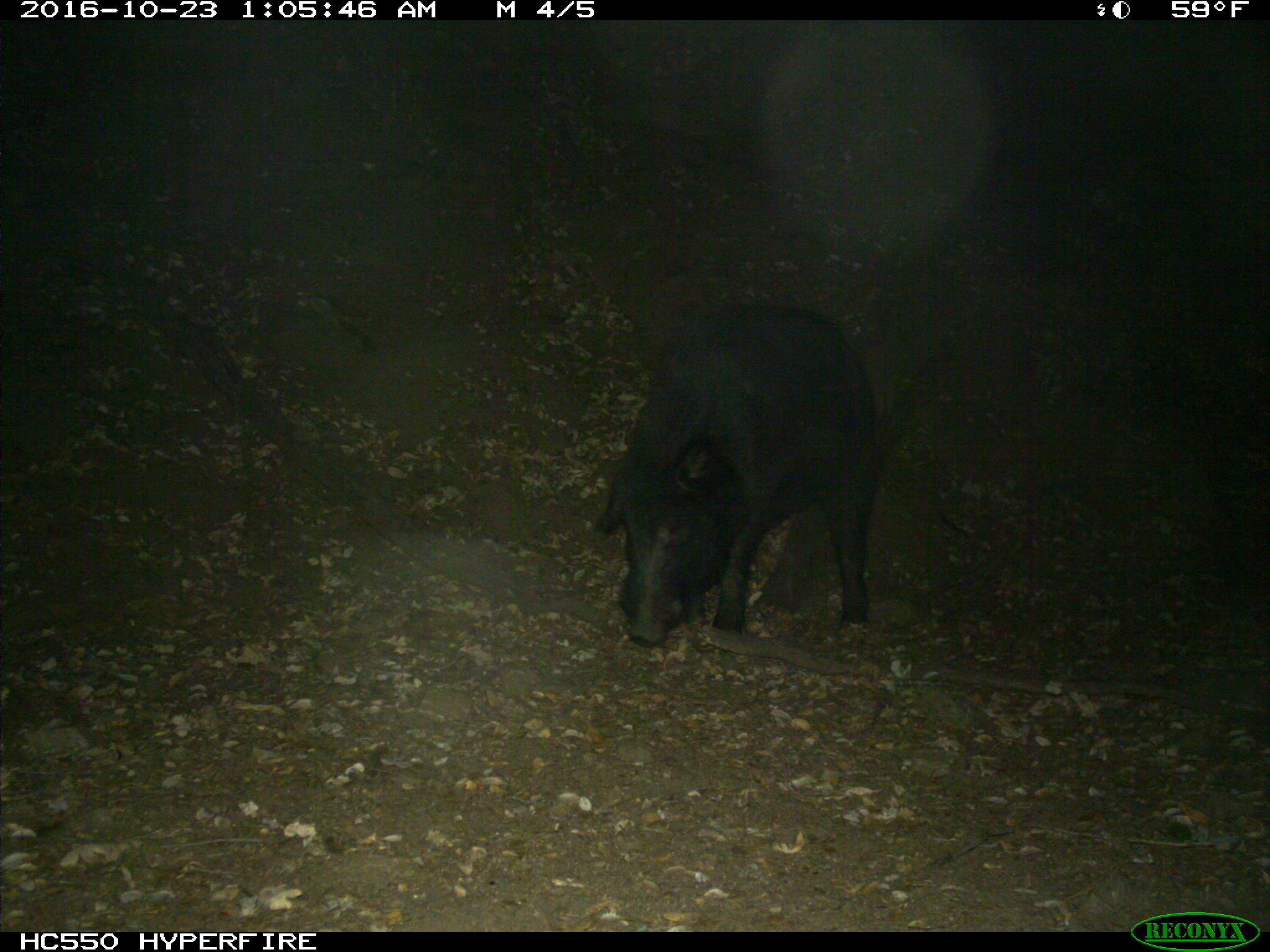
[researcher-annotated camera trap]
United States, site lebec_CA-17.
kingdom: Animalia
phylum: Chordata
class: Mammalia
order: Artiodactyla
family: Suidae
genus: Sus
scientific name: Sus scrofa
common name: wild boar